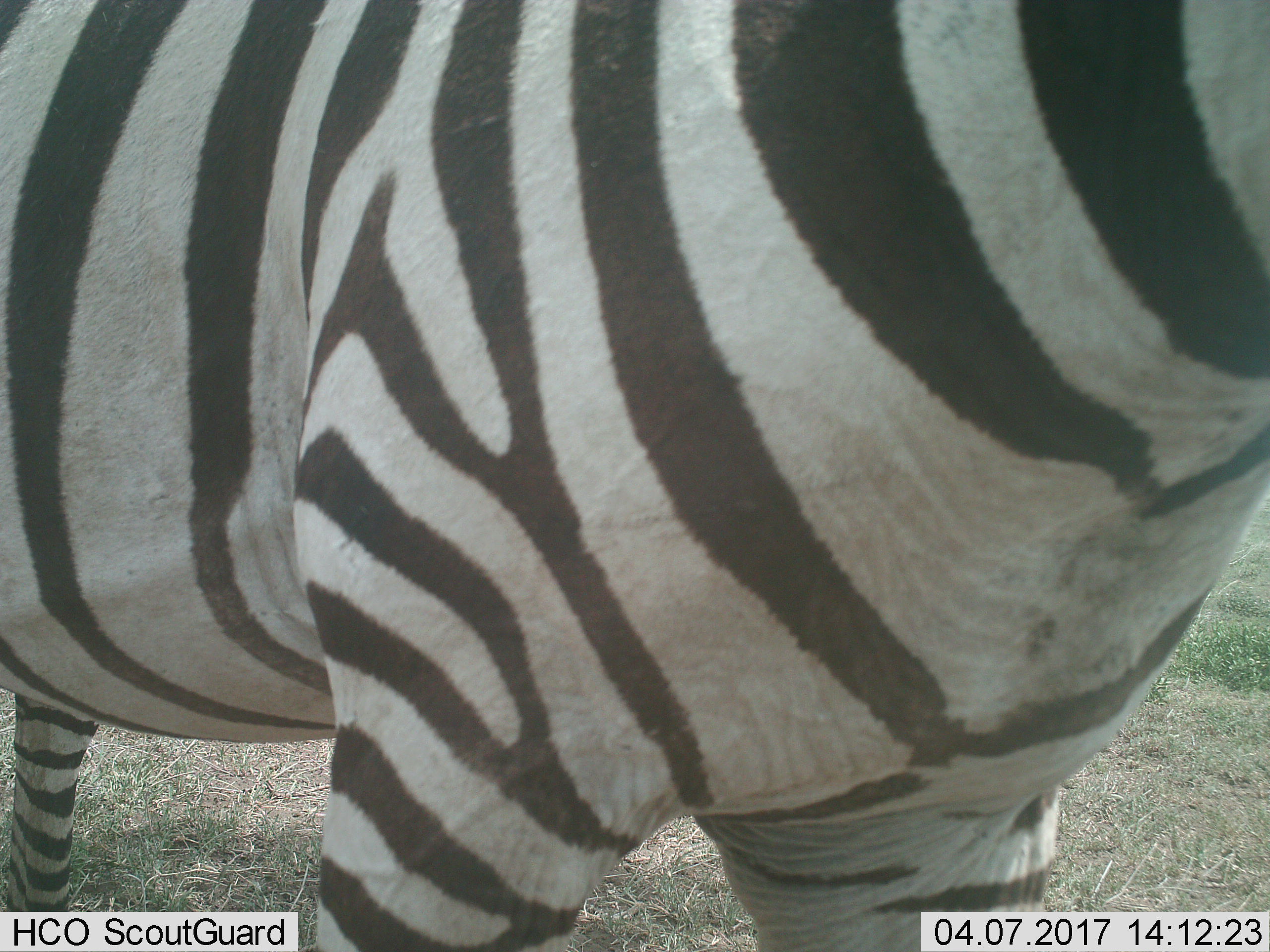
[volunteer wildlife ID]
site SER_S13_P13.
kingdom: Animalia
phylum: Chordata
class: Mammalia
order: Perissodactyla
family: Equidae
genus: Equus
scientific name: Equus quagga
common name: plains zebra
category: zebraplains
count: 1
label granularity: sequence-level